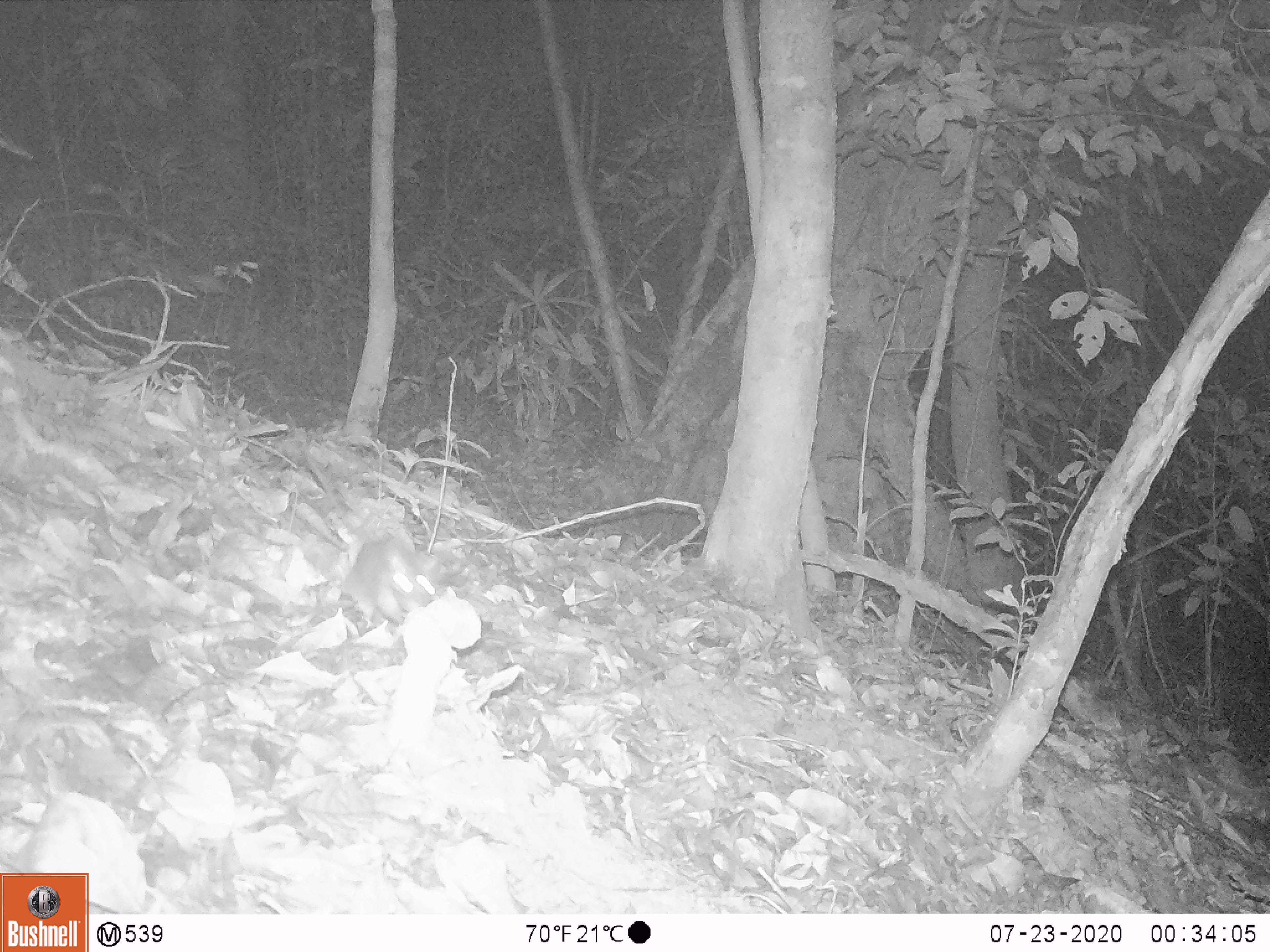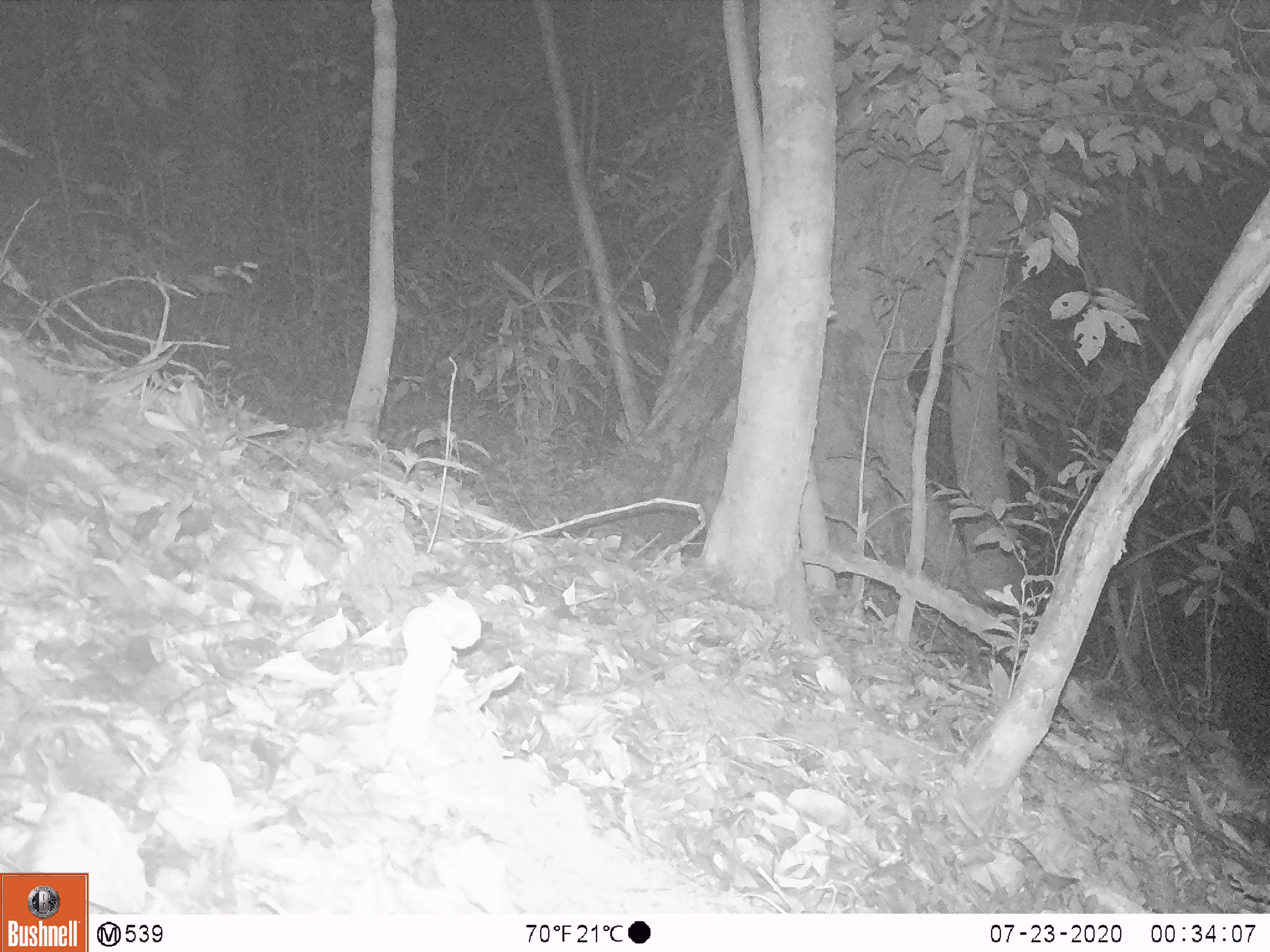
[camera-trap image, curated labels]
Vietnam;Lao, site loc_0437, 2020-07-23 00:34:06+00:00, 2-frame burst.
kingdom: Animalia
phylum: Chordata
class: Mammalia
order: Rodentia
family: Muridae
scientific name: Muridae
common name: old-world mice and rats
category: unidentified murid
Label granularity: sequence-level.